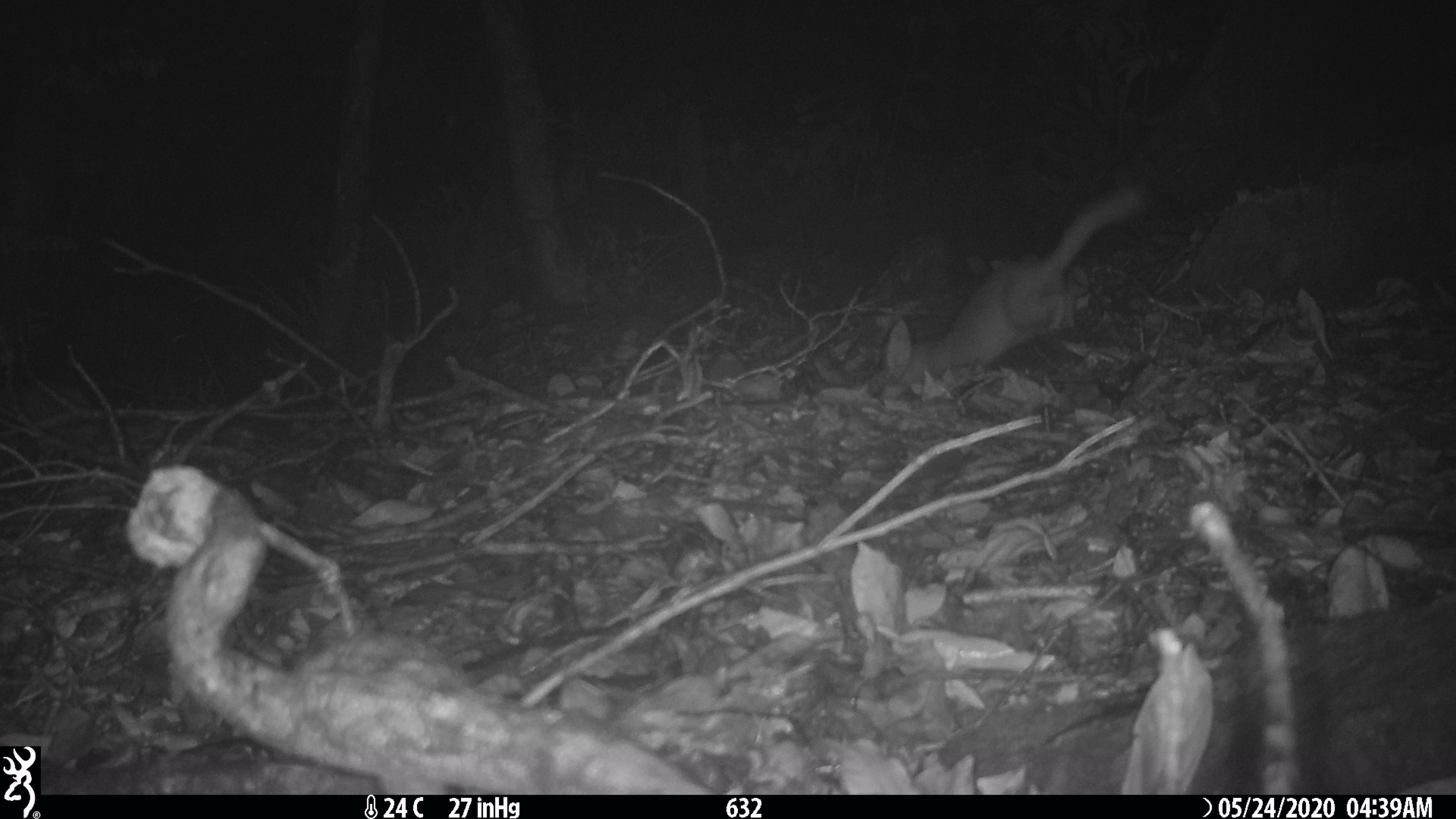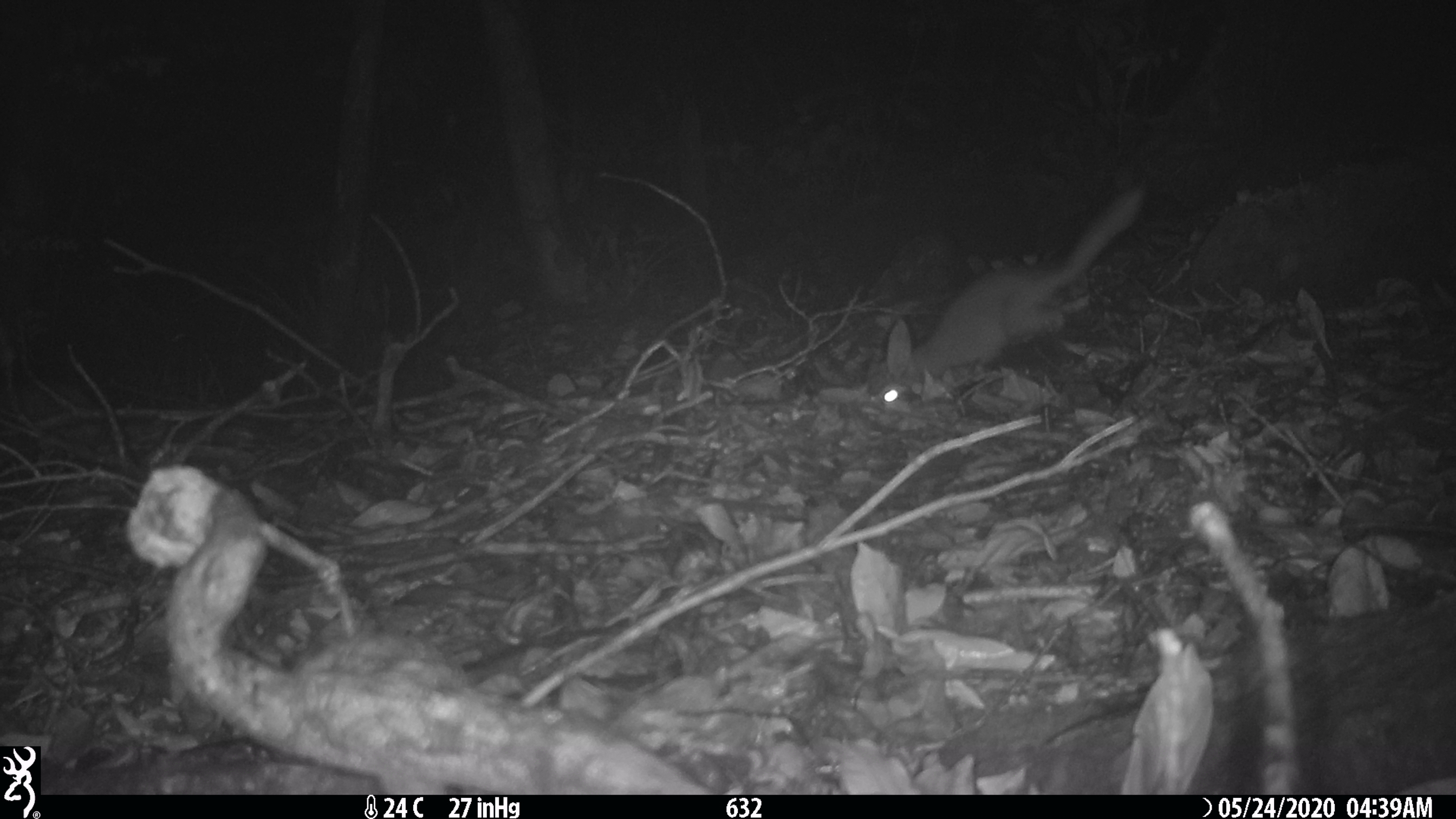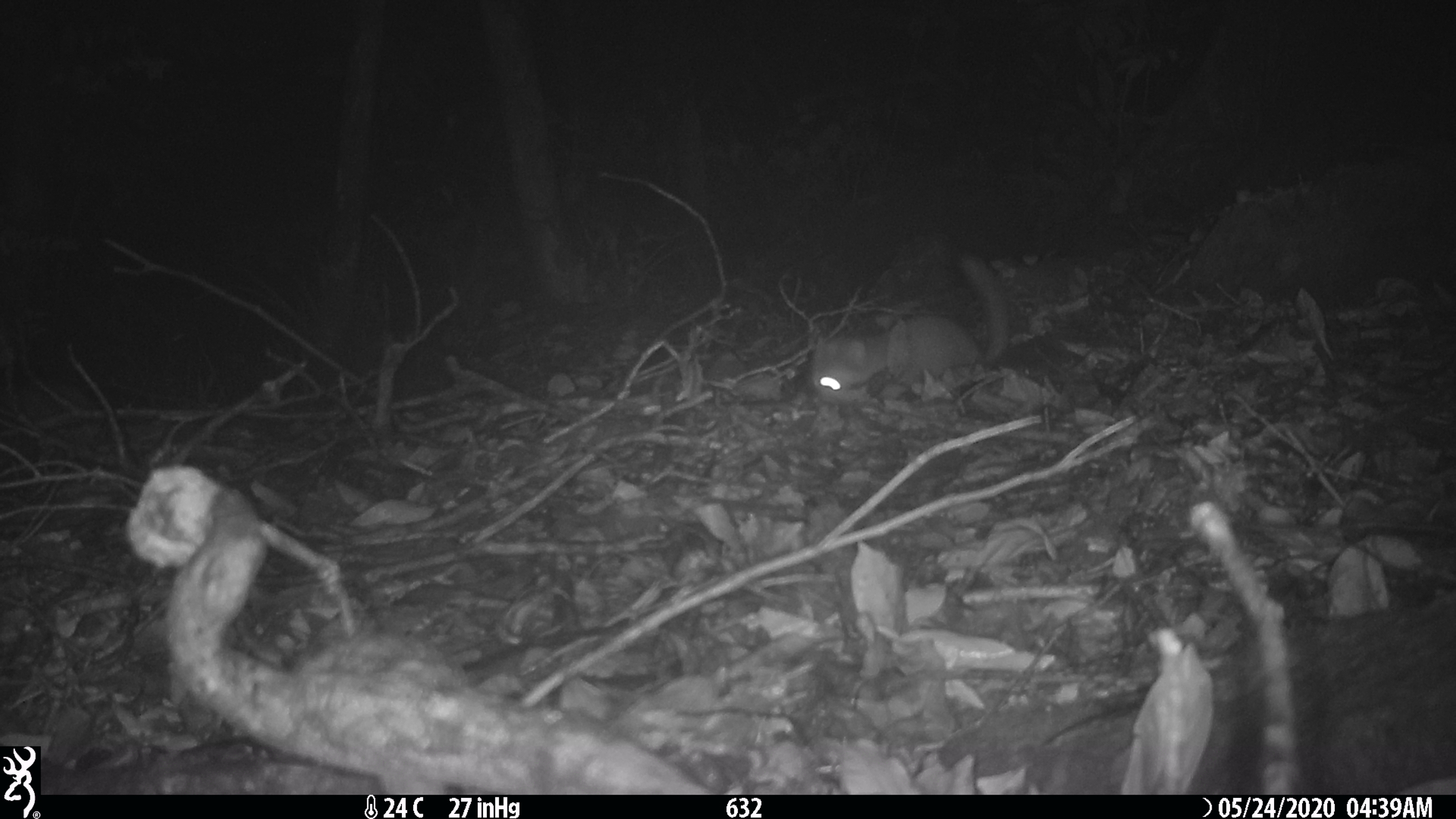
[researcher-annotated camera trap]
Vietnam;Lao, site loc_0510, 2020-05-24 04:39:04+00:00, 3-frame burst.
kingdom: Animalia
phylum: Chordata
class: Mammalia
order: Carnivora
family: Mustelidae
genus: Melogale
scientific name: Melogale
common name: ferret badger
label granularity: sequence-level